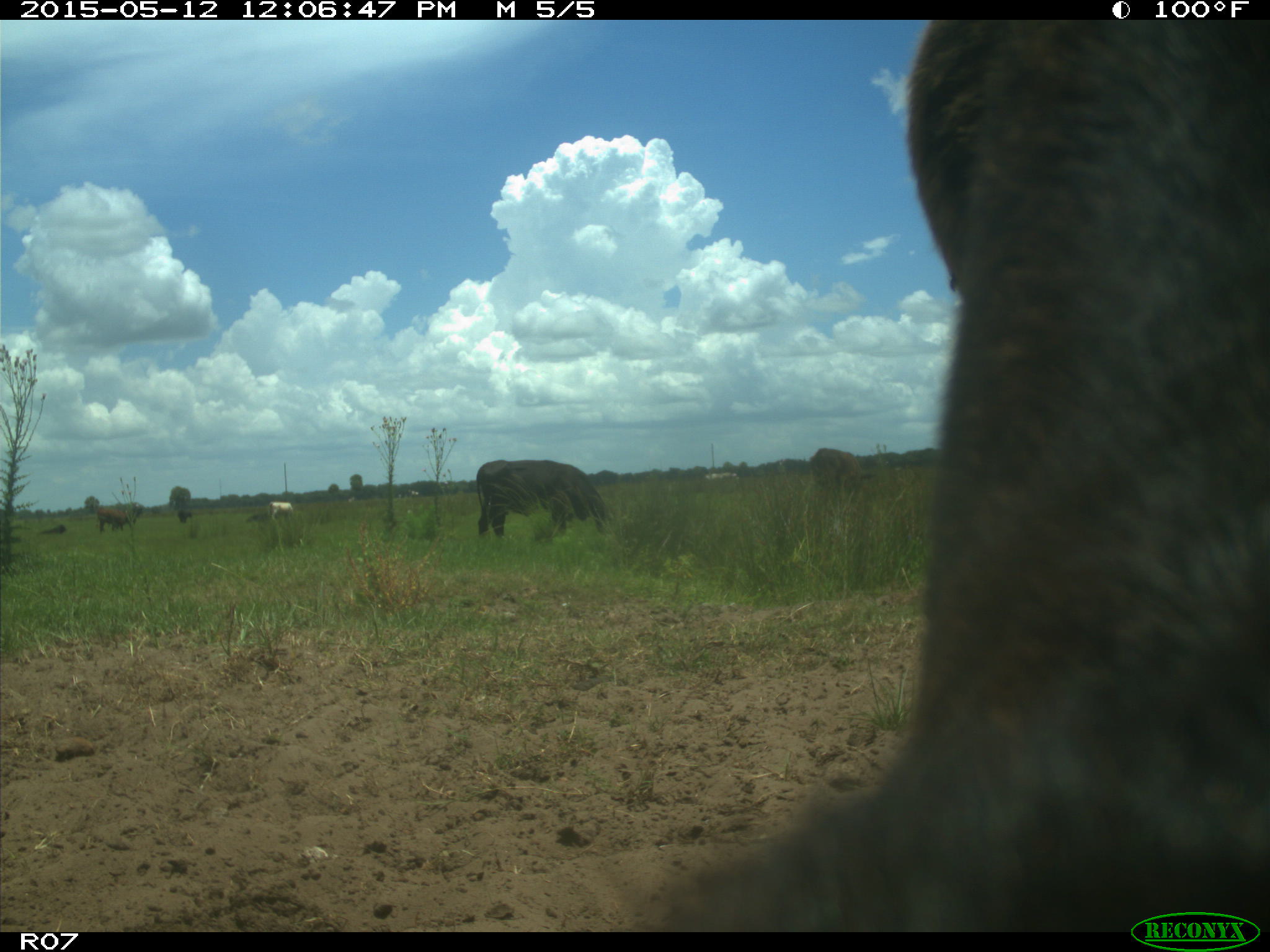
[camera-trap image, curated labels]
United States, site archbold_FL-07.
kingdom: Animalia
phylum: Chordata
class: Mammalia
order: Artiodactyla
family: Bovidae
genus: Bos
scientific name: Bos taurus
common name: domestic cow